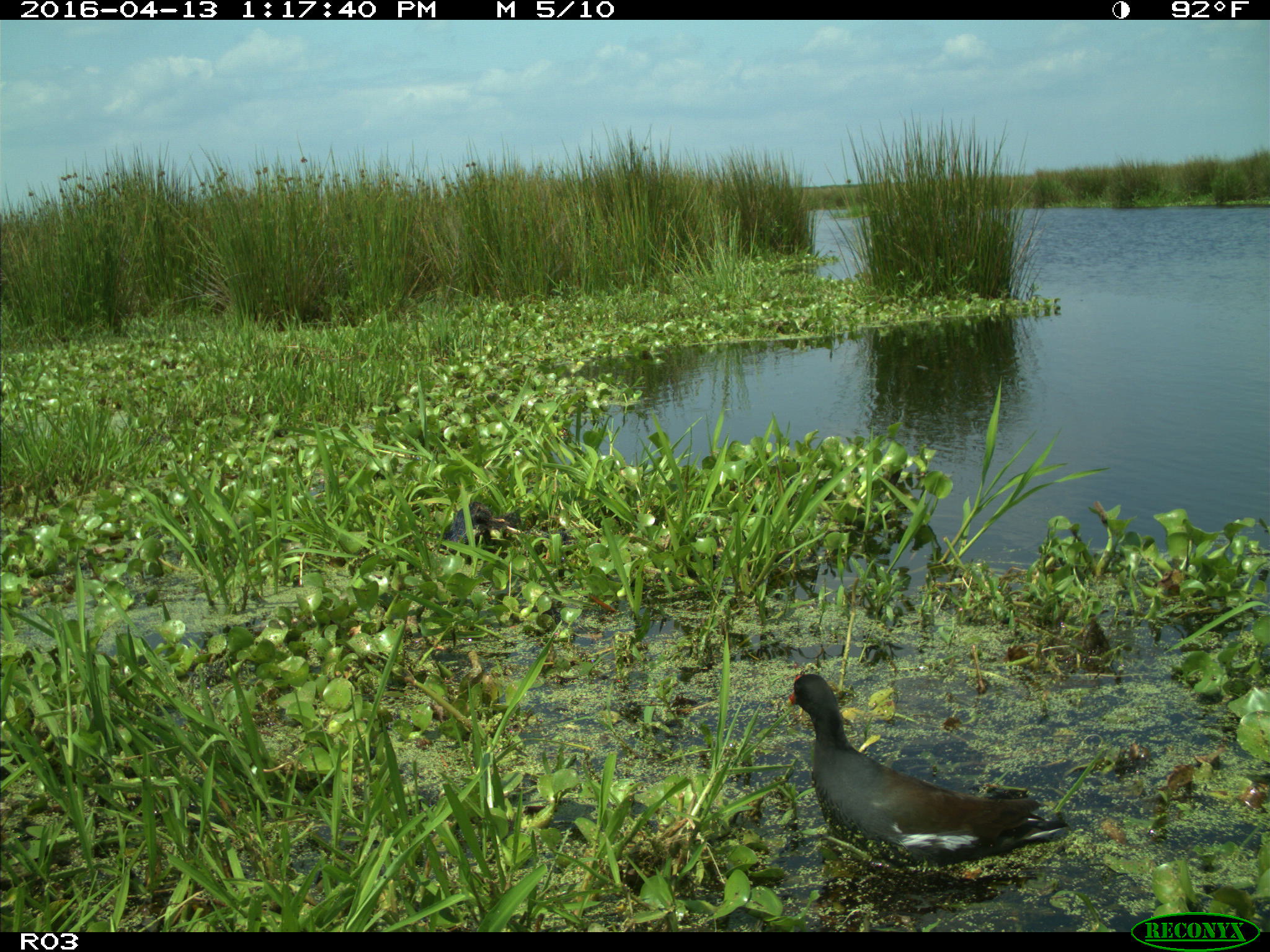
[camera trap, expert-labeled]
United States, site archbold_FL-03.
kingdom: Animalia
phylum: Chordata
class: Aves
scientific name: Aves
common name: birds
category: unidentified bird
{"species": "unidentified bird (birds) (Aves)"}